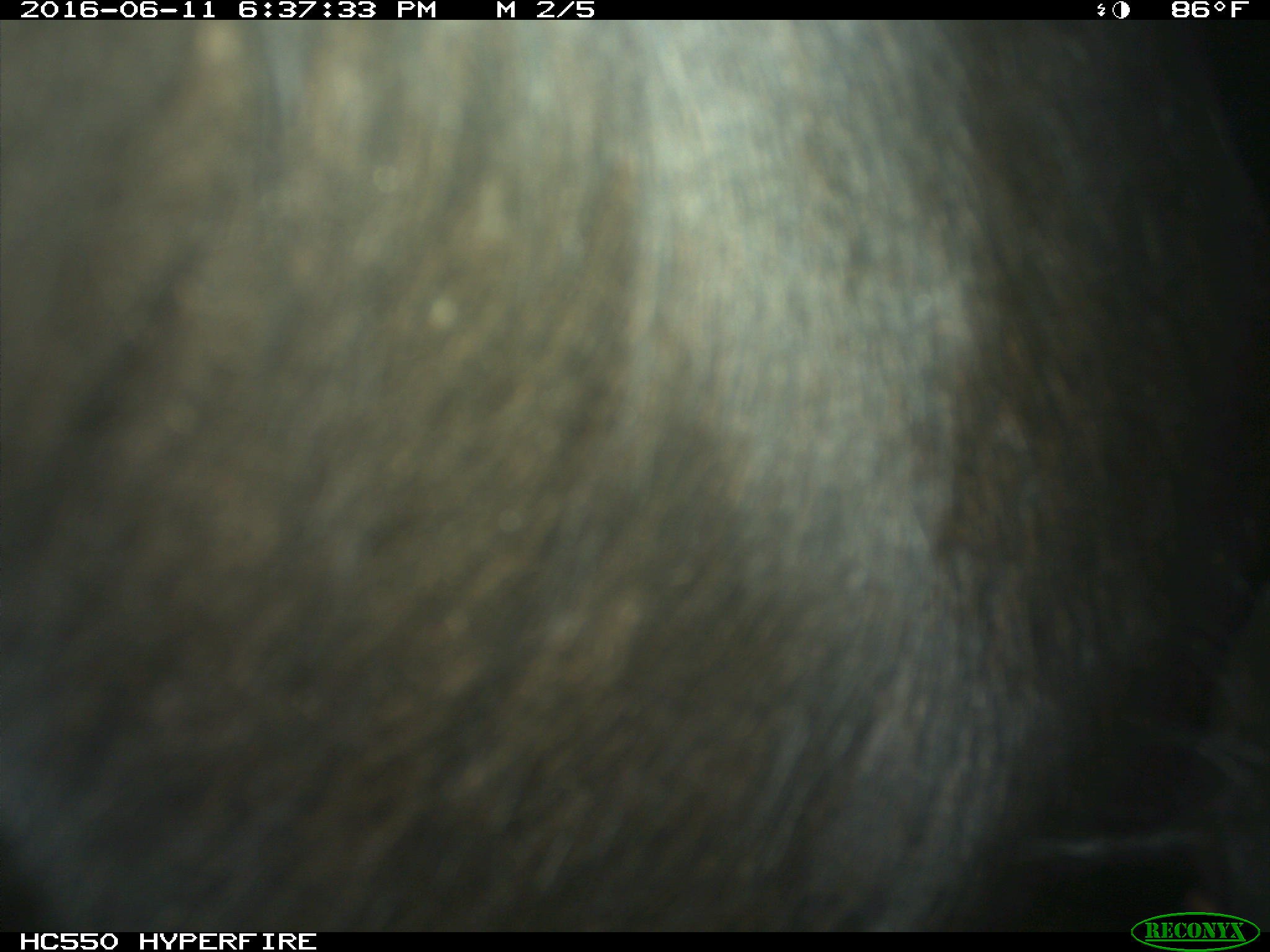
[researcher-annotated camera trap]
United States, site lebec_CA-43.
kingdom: Animalia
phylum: Chordata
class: Mammalia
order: Artiodactyla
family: Bovidae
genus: Bos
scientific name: Bos taurus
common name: domestic cow